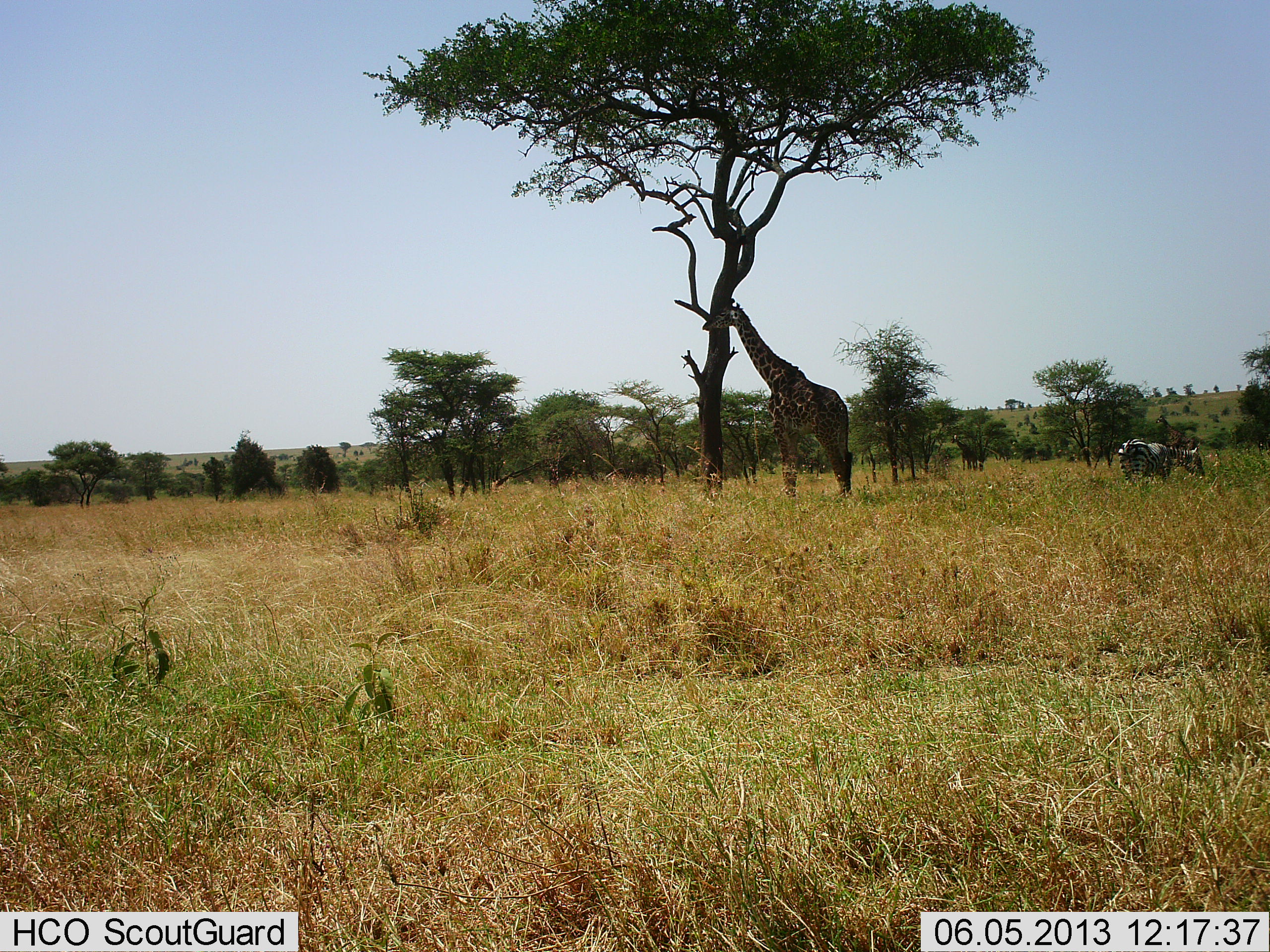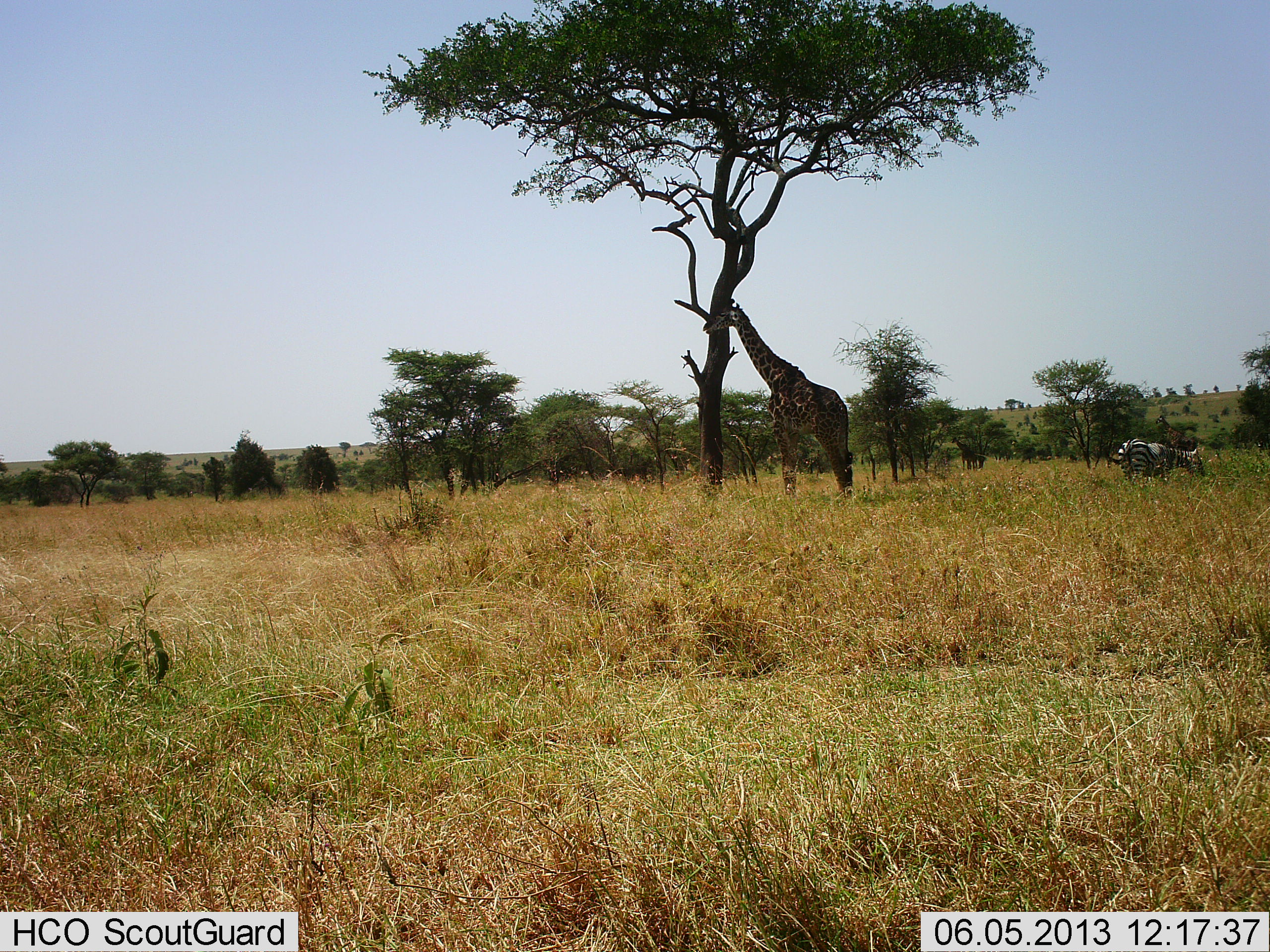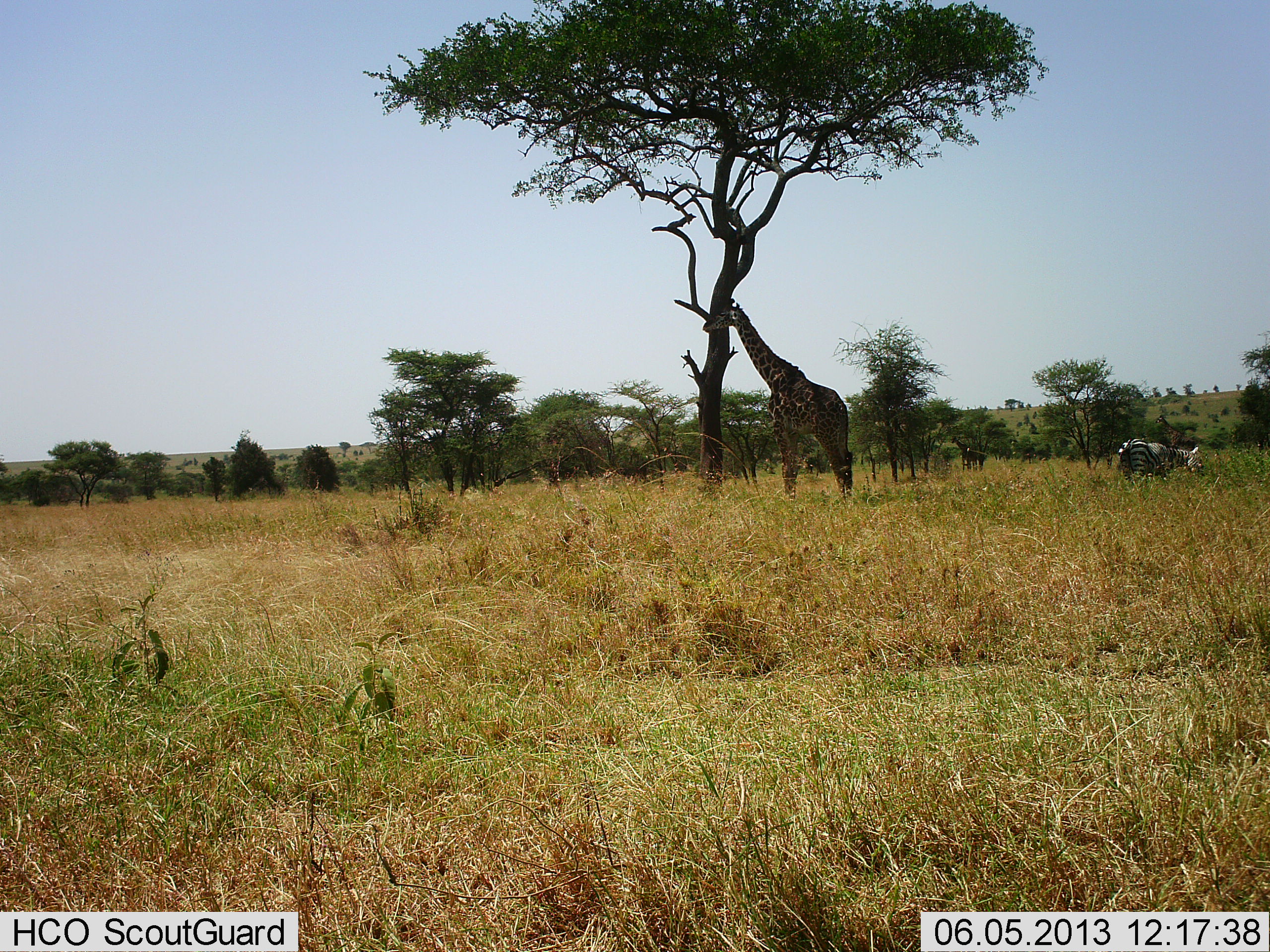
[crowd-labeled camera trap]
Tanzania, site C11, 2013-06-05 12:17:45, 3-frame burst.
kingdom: Animalia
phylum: Chordata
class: Mammalia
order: Artiodactyla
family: Giraffidae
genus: Giraffa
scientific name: Giraffa camelopardalis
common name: giraffe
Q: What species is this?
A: Giraffe (Giraffa camelopardalis).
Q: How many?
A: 1.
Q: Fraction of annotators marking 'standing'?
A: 60%.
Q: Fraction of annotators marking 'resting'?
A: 0%.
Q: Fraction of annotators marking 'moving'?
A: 0%.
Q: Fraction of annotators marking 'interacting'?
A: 0%.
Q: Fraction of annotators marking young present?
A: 0%.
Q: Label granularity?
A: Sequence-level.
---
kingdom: Animalia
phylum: Chordata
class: Mammalia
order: Perissodactyla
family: Equidae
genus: Equus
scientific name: Equus quagga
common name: plains zebra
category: zebra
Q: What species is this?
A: Zebra (plains zebra) (Equus quagga).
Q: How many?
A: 1.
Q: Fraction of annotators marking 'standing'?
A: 18%.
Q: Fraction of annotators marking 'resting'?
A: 0%.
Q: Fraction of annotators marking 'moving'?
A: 0%.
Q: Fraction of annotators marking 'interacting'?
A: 0%.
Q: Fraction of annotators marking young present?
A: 0%.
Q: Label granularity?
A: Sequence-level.